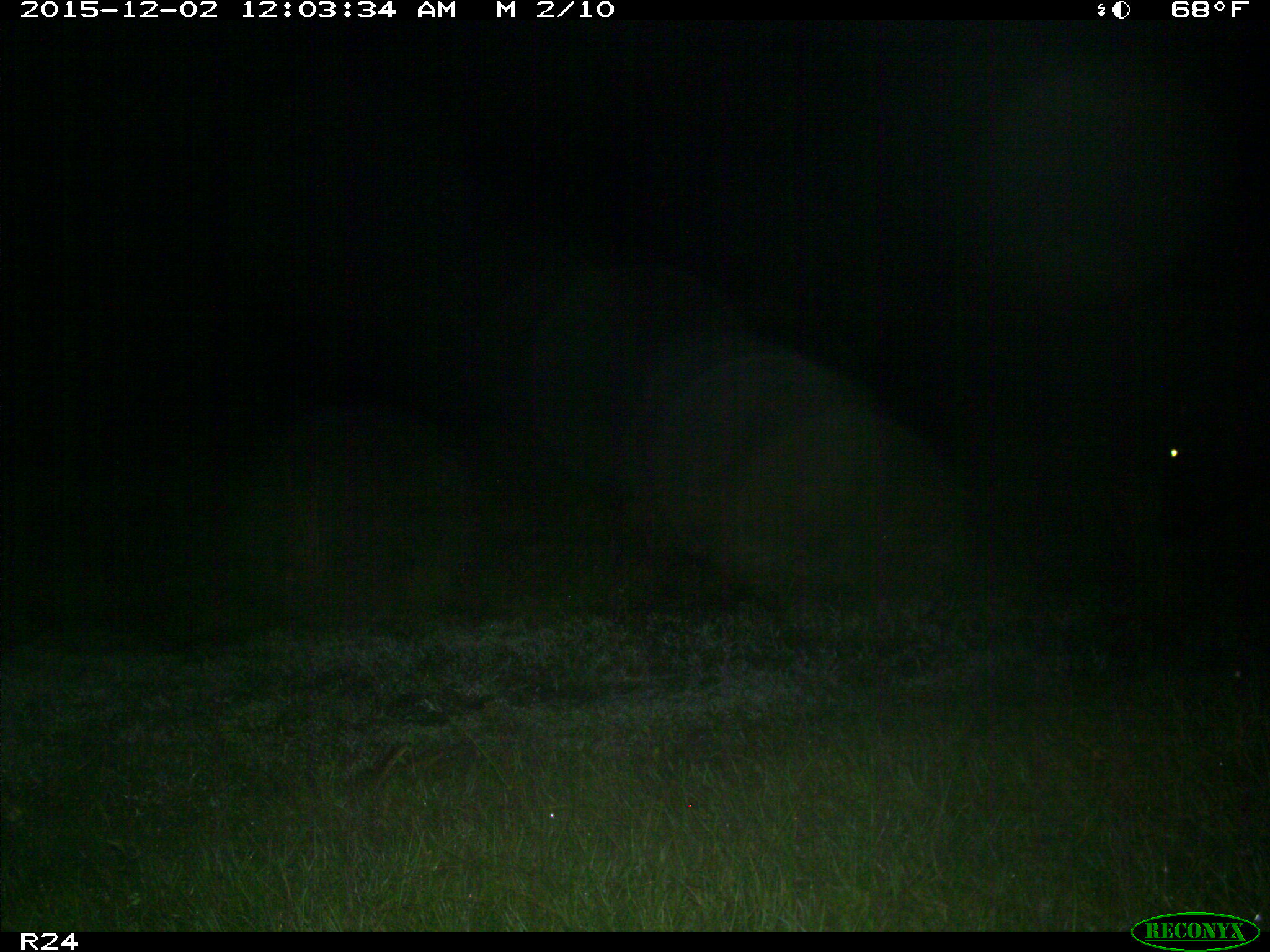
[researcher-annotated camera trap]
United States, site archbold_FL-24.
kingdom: Animalia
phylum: Chordata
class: Mammalia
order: Artiodactyla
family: Bovidae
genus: Bos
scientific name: Bos taurus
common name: domestic cow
Bos taurus (domestic cow).